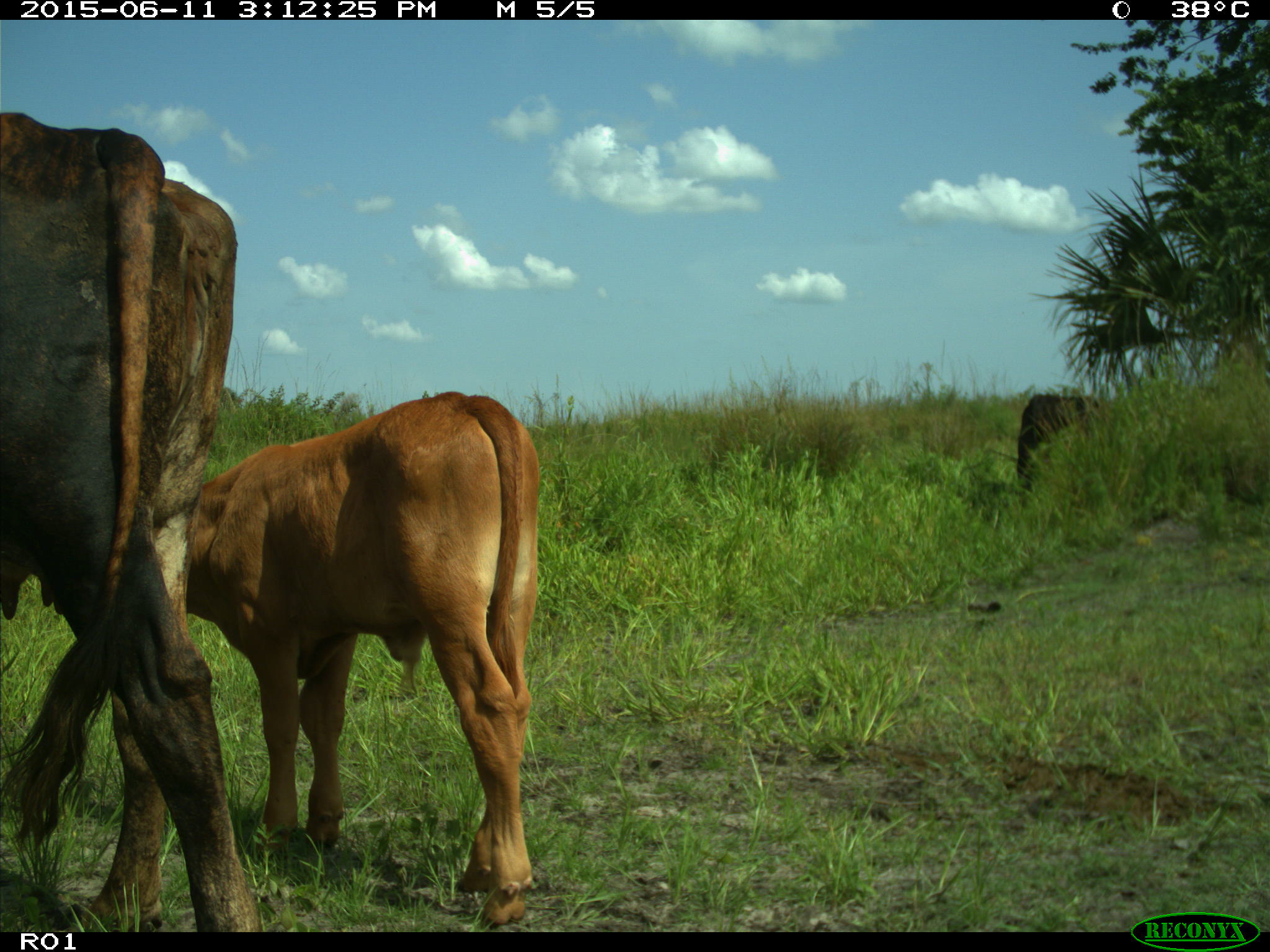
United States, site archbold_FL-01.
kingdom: Animalia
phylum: Chordata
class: Mammalia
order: Artiodactyla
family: Bovidae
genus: Bos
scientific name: Bos taurus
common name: domestic cow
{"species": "Bos taurus (domestic cow)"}